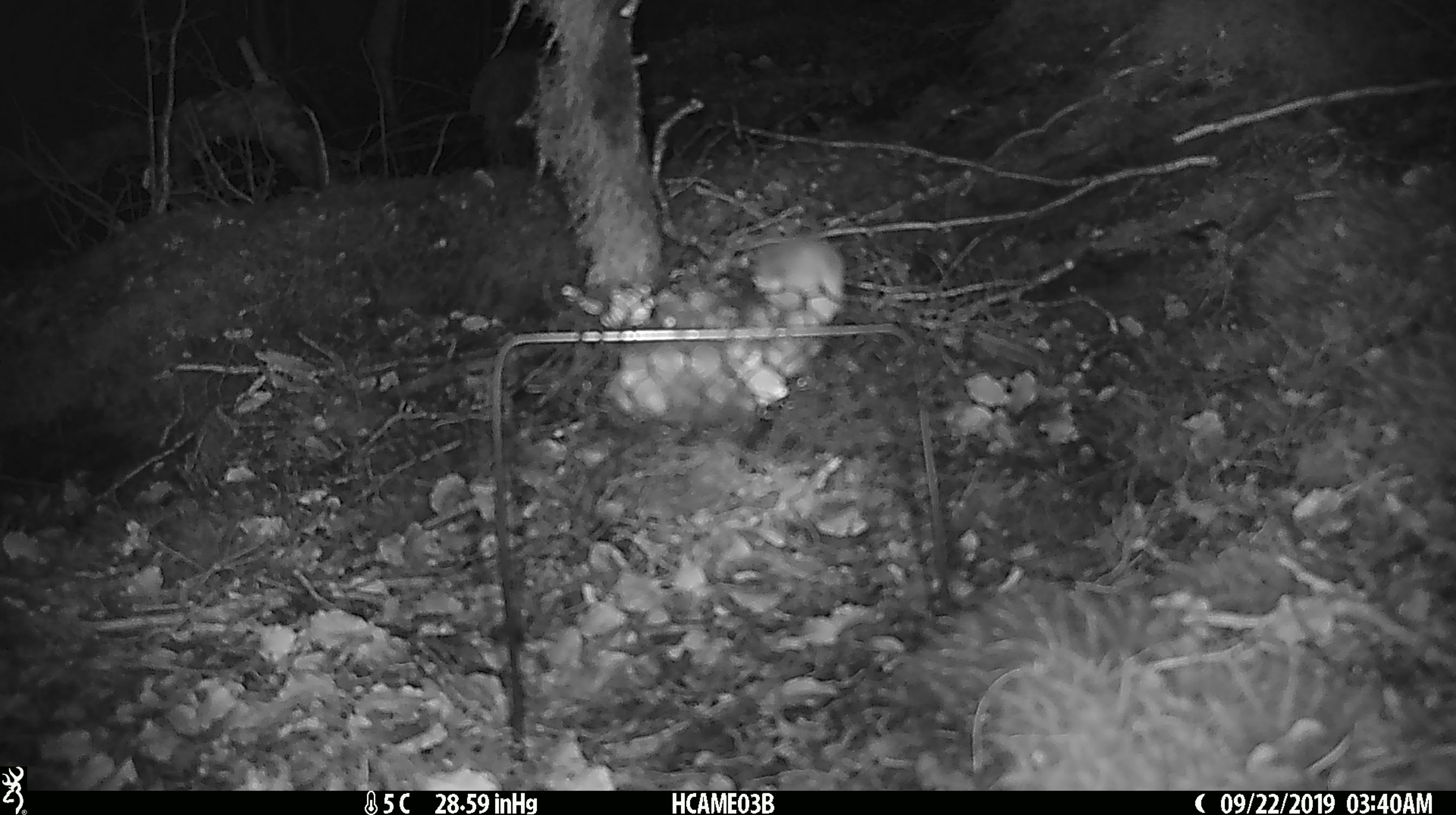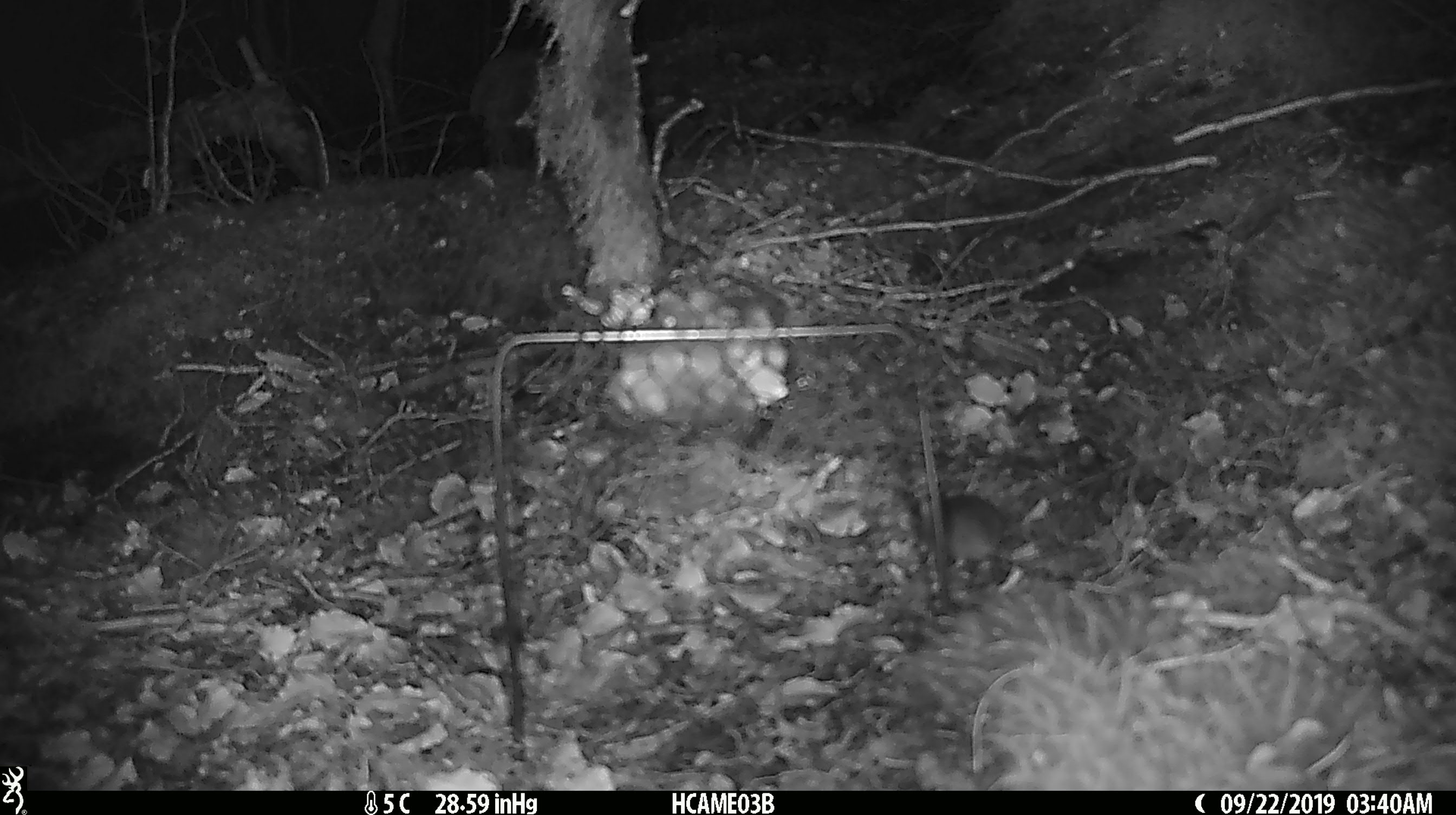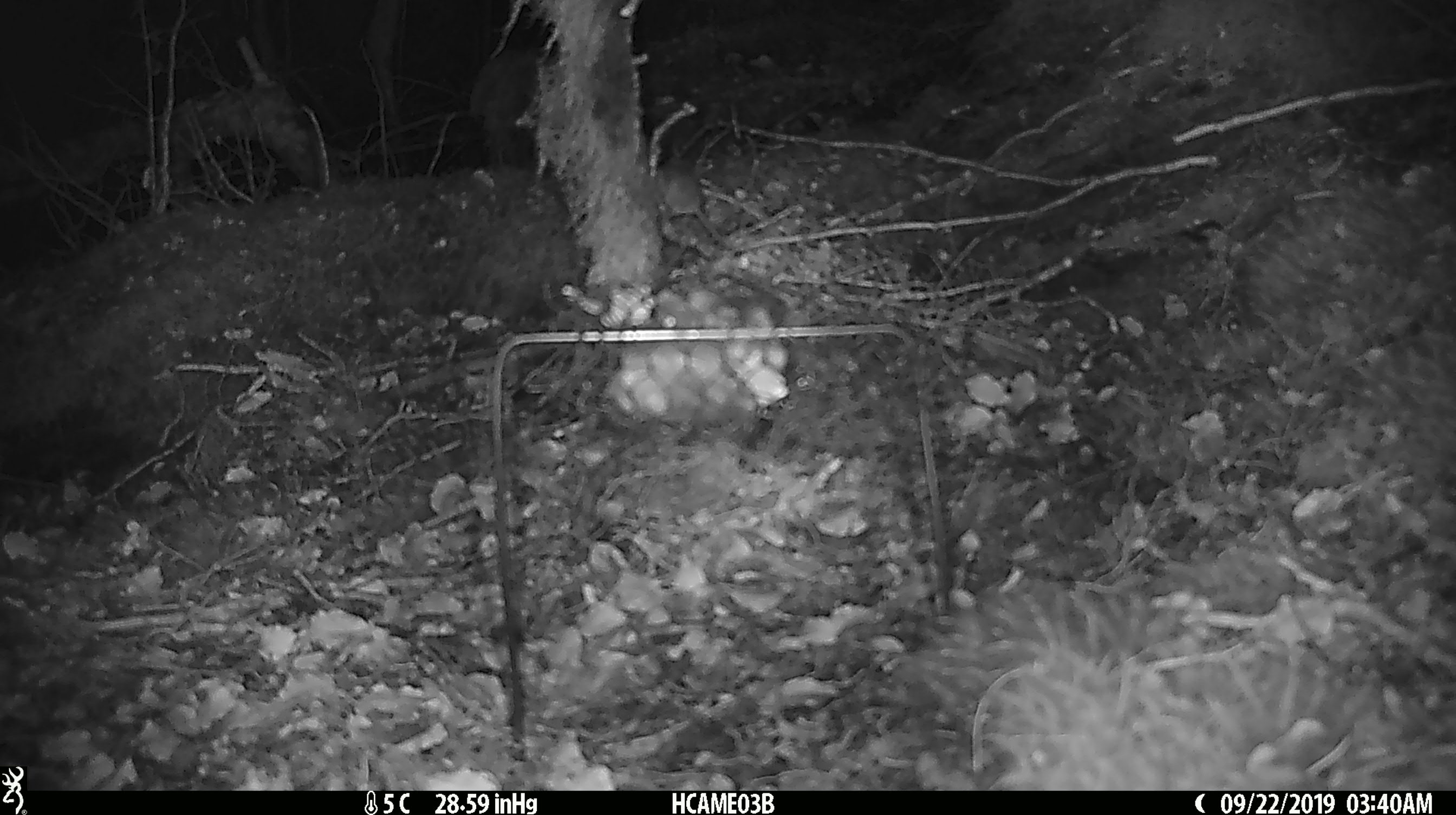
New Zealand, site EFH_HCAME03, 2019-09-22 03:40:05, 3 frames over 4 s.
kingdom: Animalia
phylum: Chordata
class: Mammalia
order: Rodentia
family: Muridae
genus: Mus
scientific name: Mus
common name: mouse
Mouse (Mus).